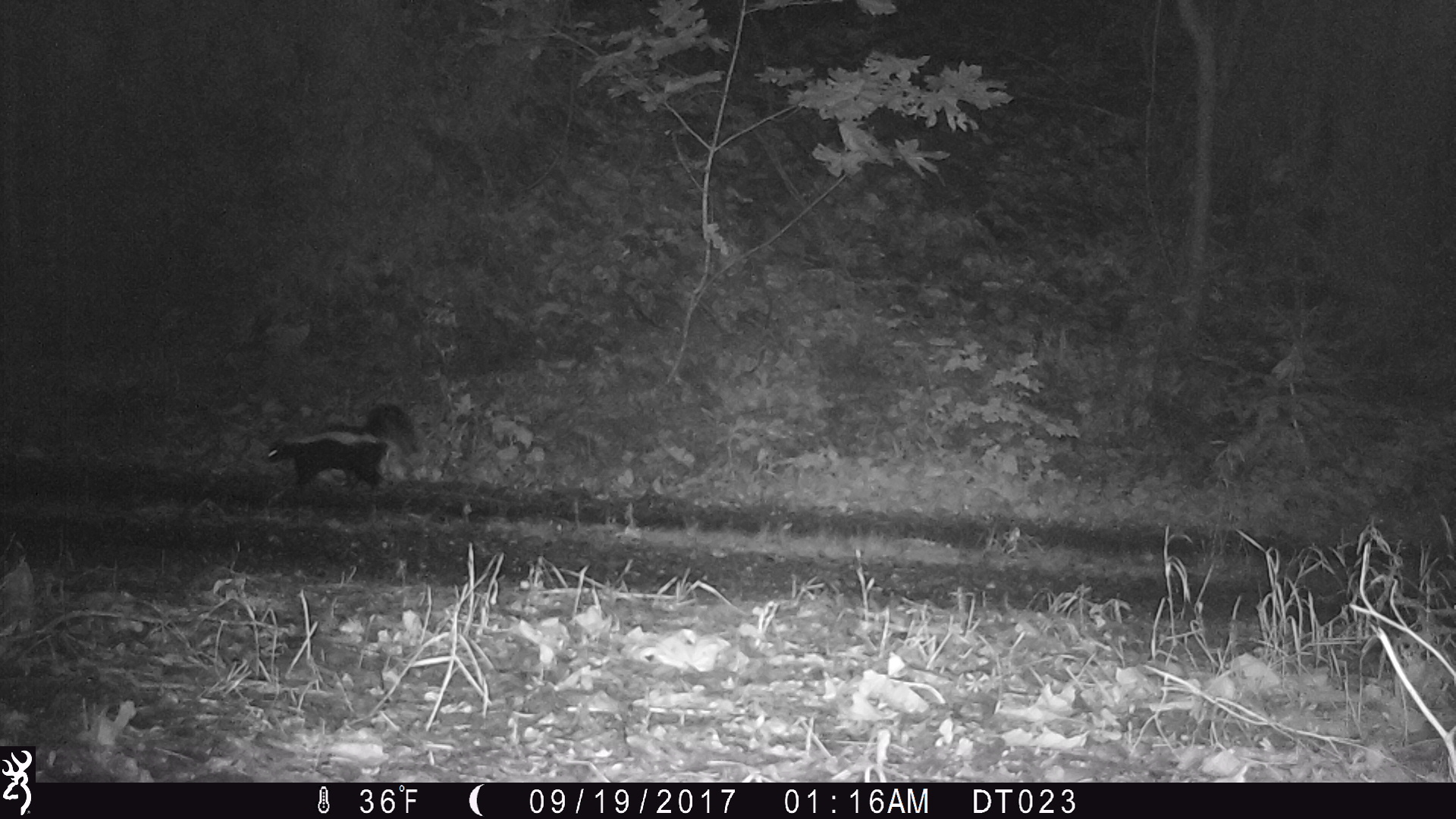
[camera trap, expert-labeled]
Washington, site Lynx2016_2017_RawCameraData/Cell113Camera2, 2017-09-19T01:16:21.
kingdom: Animalia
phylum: Chordata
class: Mammalia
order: Carnivora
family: Mephitidae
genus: Mephitis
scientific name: Mephitis mephitis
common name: striped skunk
Mephitis mephitis (striped skunk). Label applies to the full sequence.